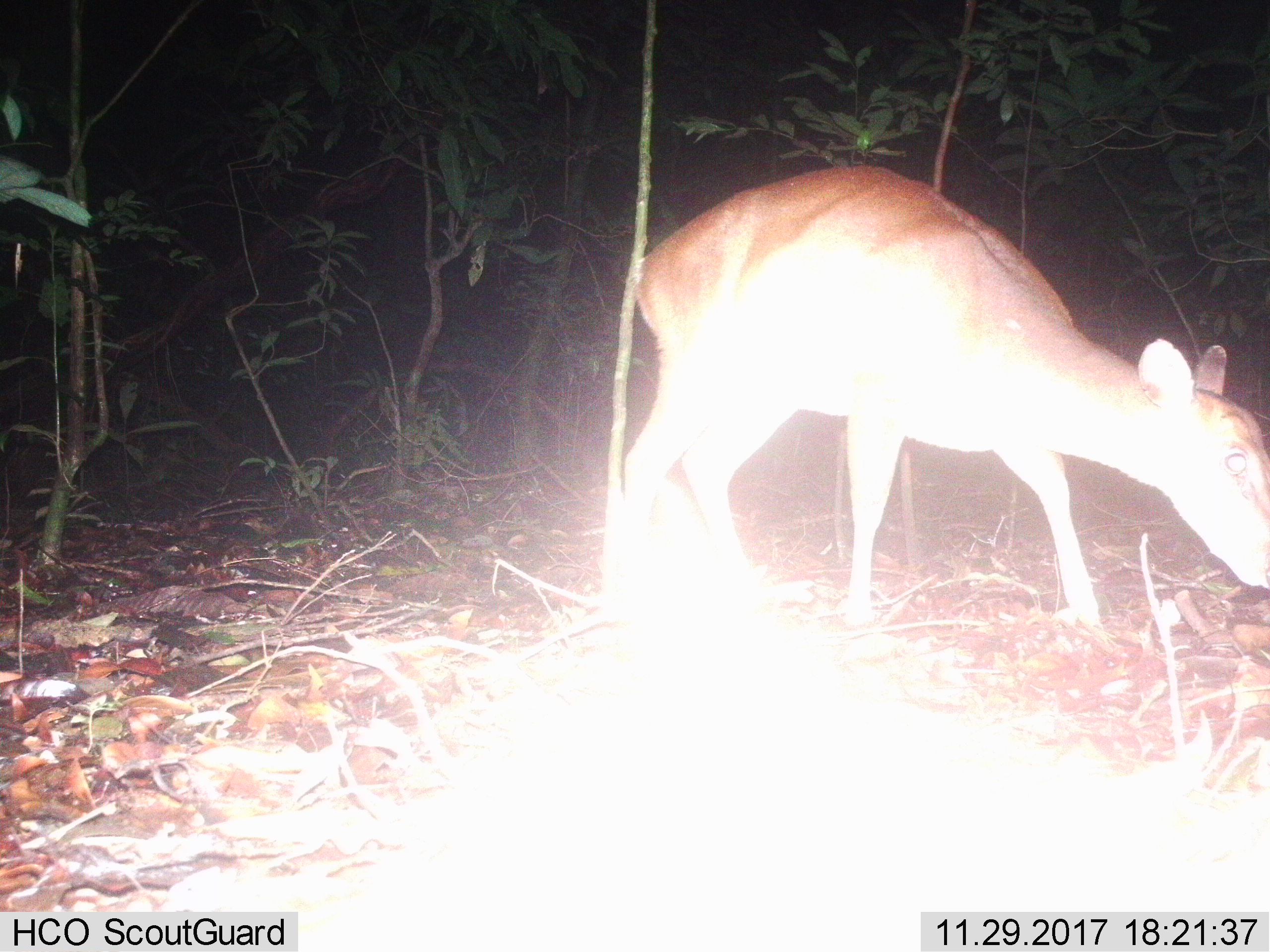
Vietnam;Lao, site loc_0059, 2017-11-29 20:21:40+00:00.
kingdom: Animalia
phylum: Chordata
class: Mammalia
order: Artiodactyla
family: Cervidae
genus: Muntiacus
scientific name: Muntiacus vuquangensis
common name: large-antlered muntjac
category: large antlered muntjac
Large antlered muntjac (large-antlered muntjac) (Muntiacus vuquangensis). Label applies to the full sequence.